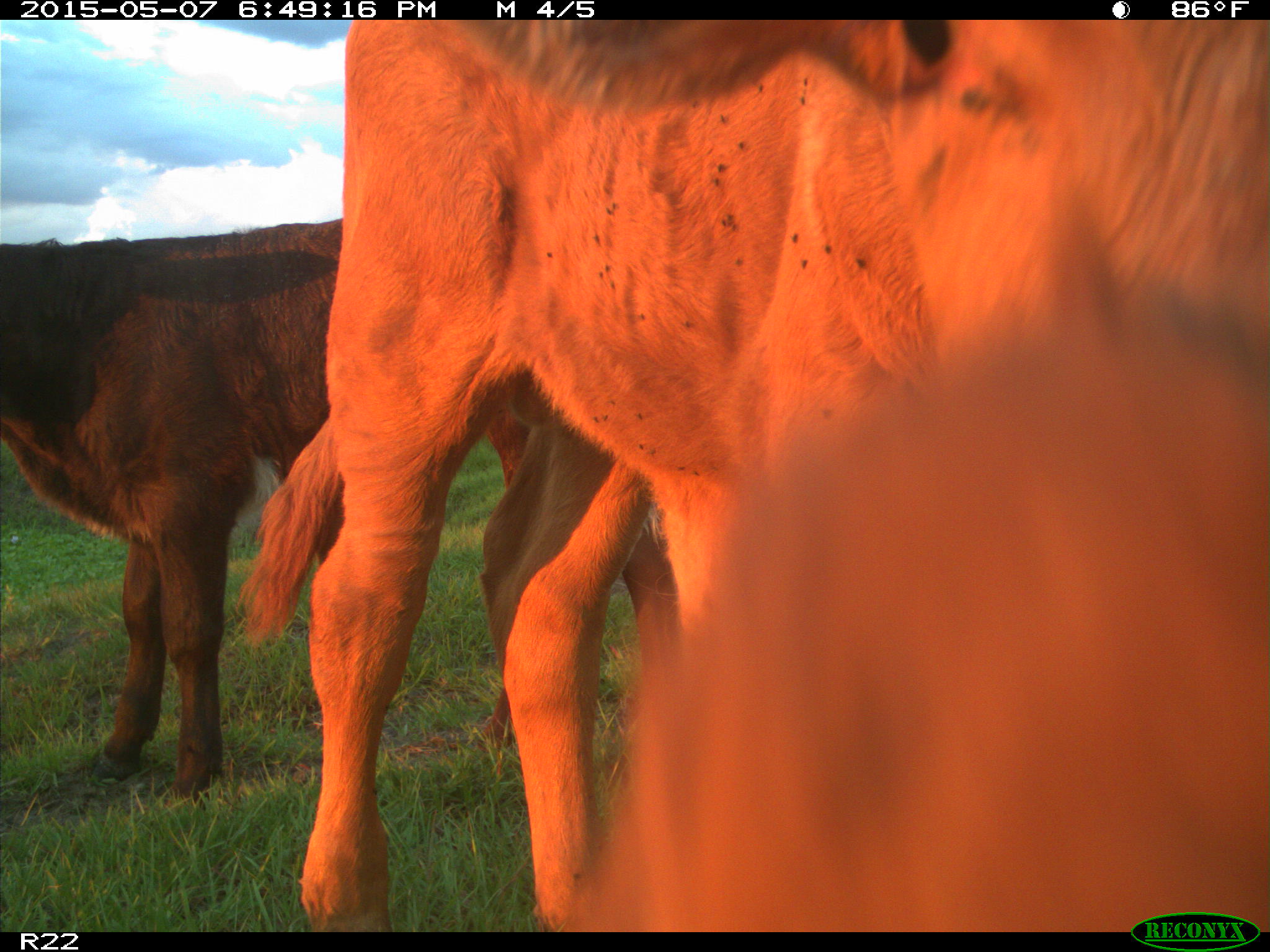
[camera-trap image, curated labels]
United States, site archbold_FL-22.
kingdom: Animalia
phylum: Chordata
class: Mammalia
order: Artiodactyla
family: Bovidae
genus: Bos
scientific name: Bos taurus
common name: domestic cow